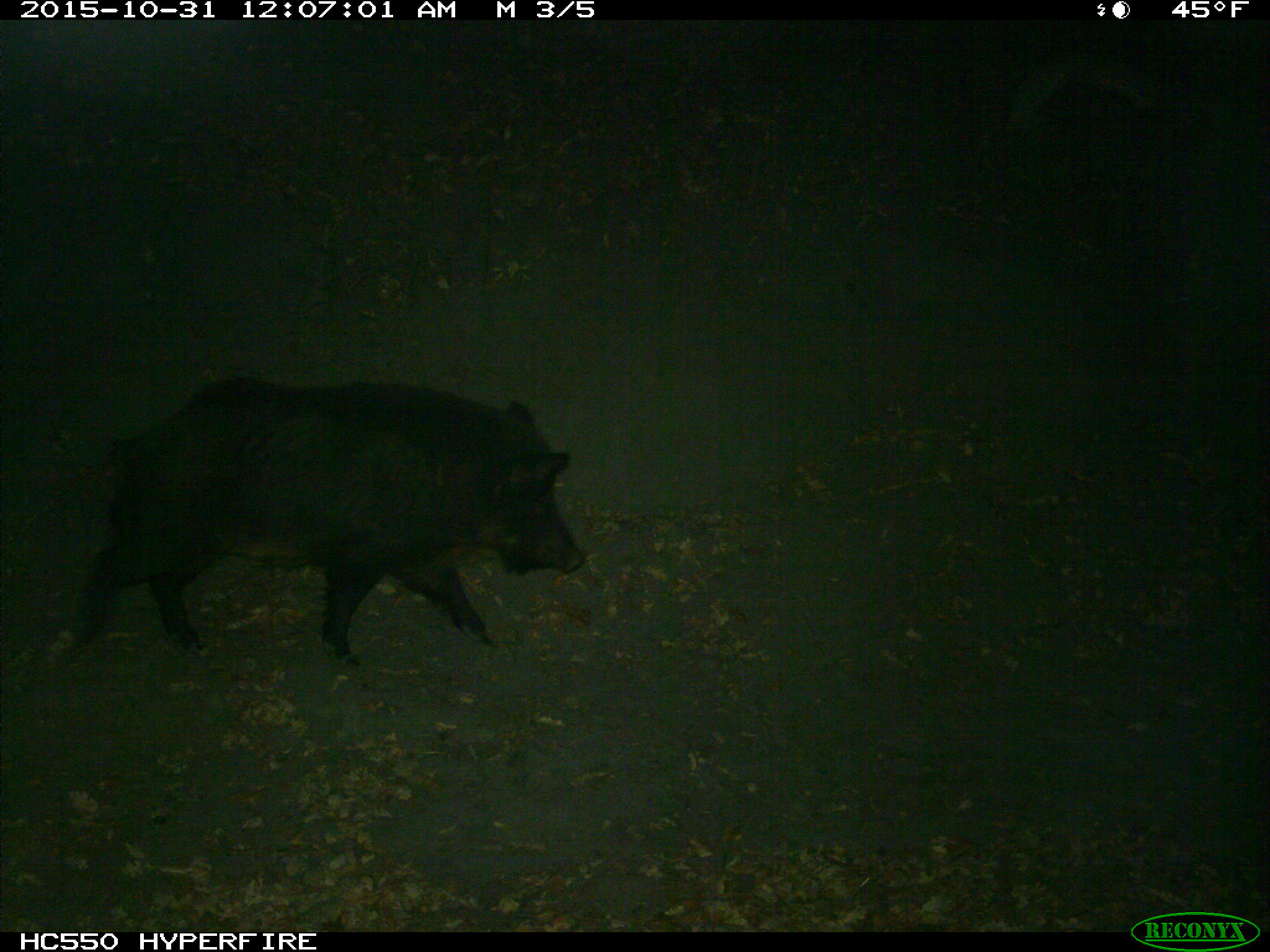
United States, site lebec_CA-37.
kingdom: Animalia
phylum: Chordata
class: Mammalia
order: Artiodactyla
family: Suidae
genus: Sus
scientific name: Sus scrofa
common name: wild boar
Sus scrofa (wild boar).